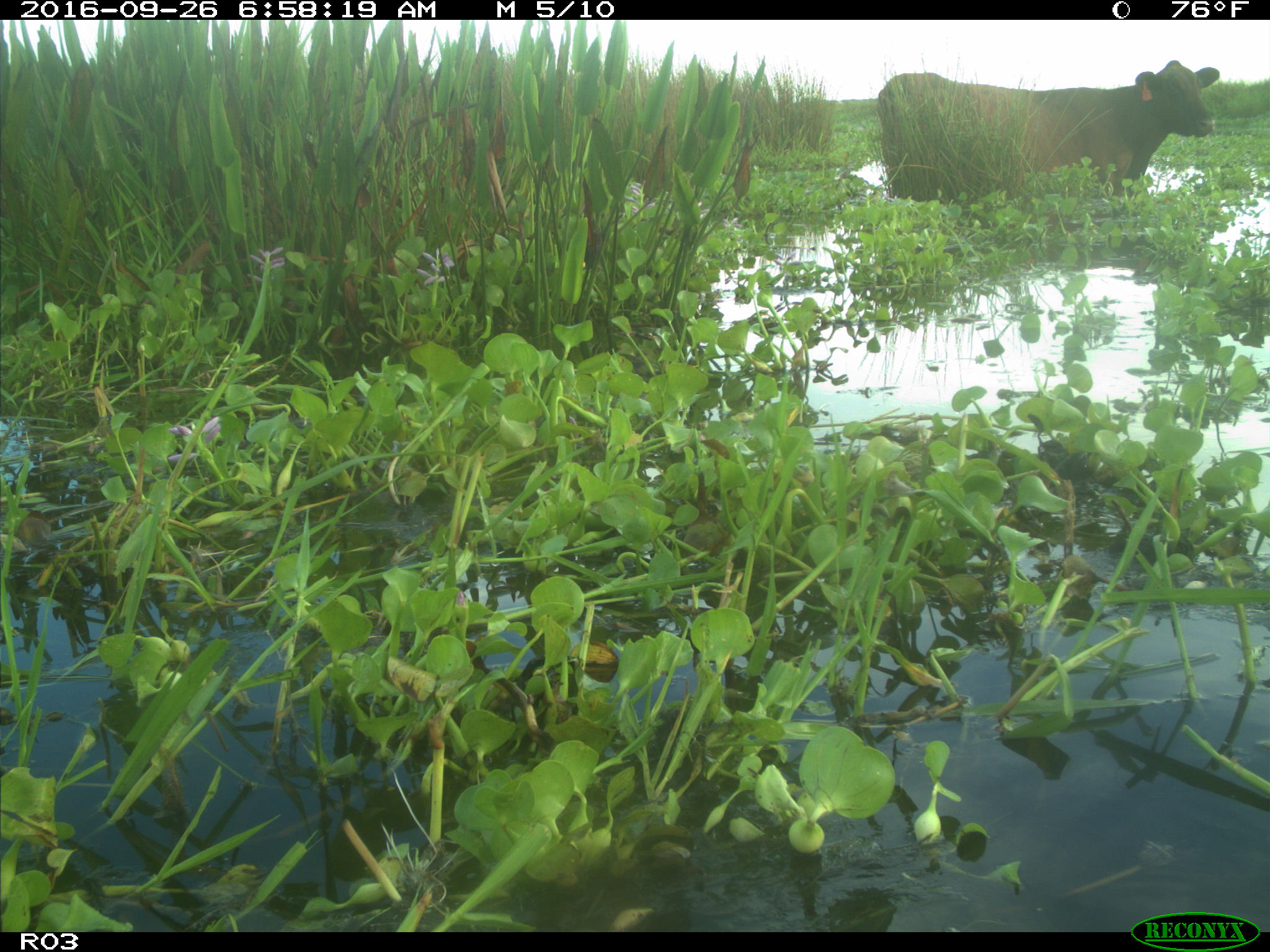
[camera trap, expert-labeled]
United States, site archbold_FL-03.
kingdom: Animalia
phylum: Chordata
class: Mammalia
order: Artiodactyla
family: Bovidae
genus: Bos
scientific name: Bos taurus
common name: domestic cow